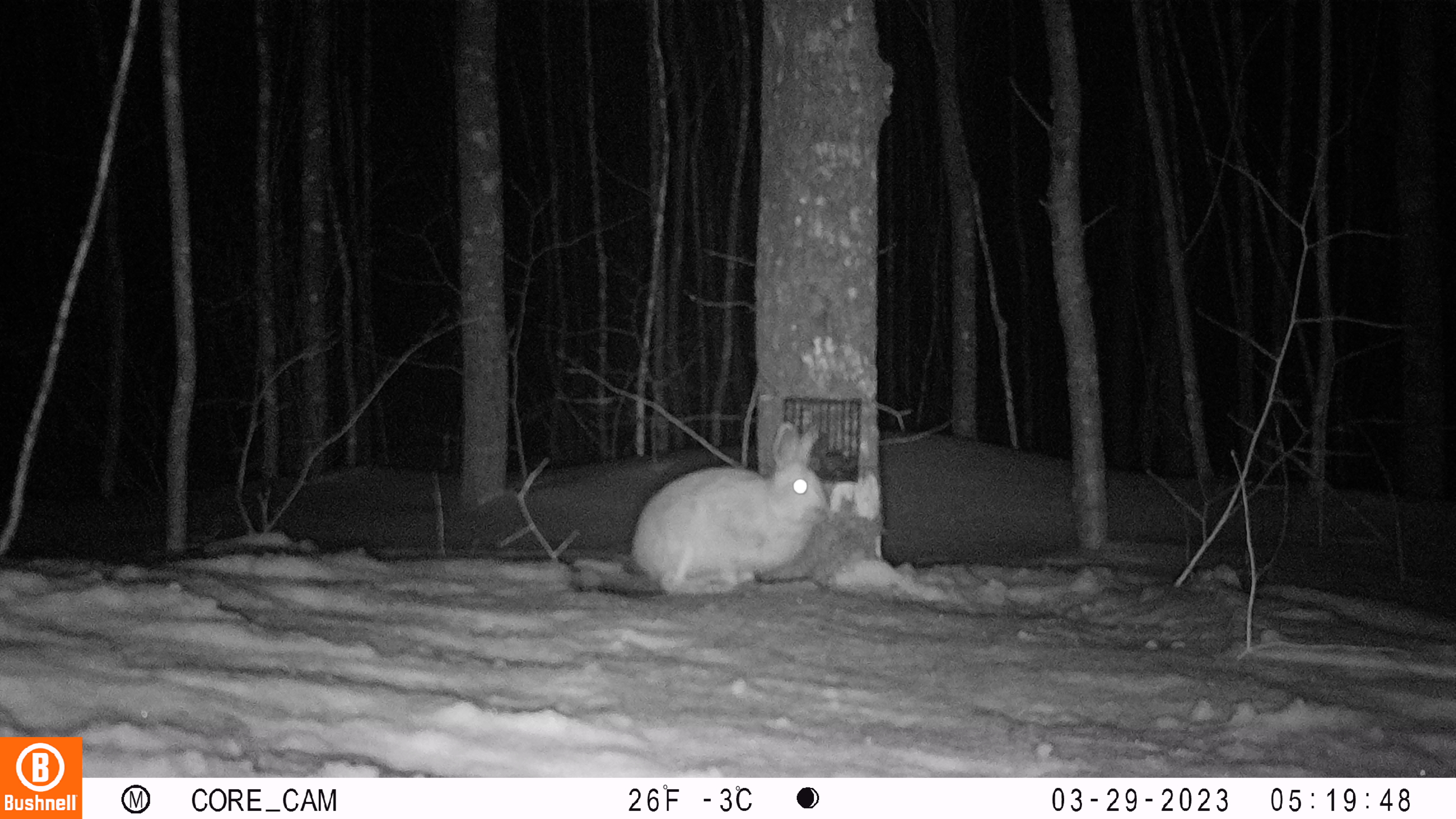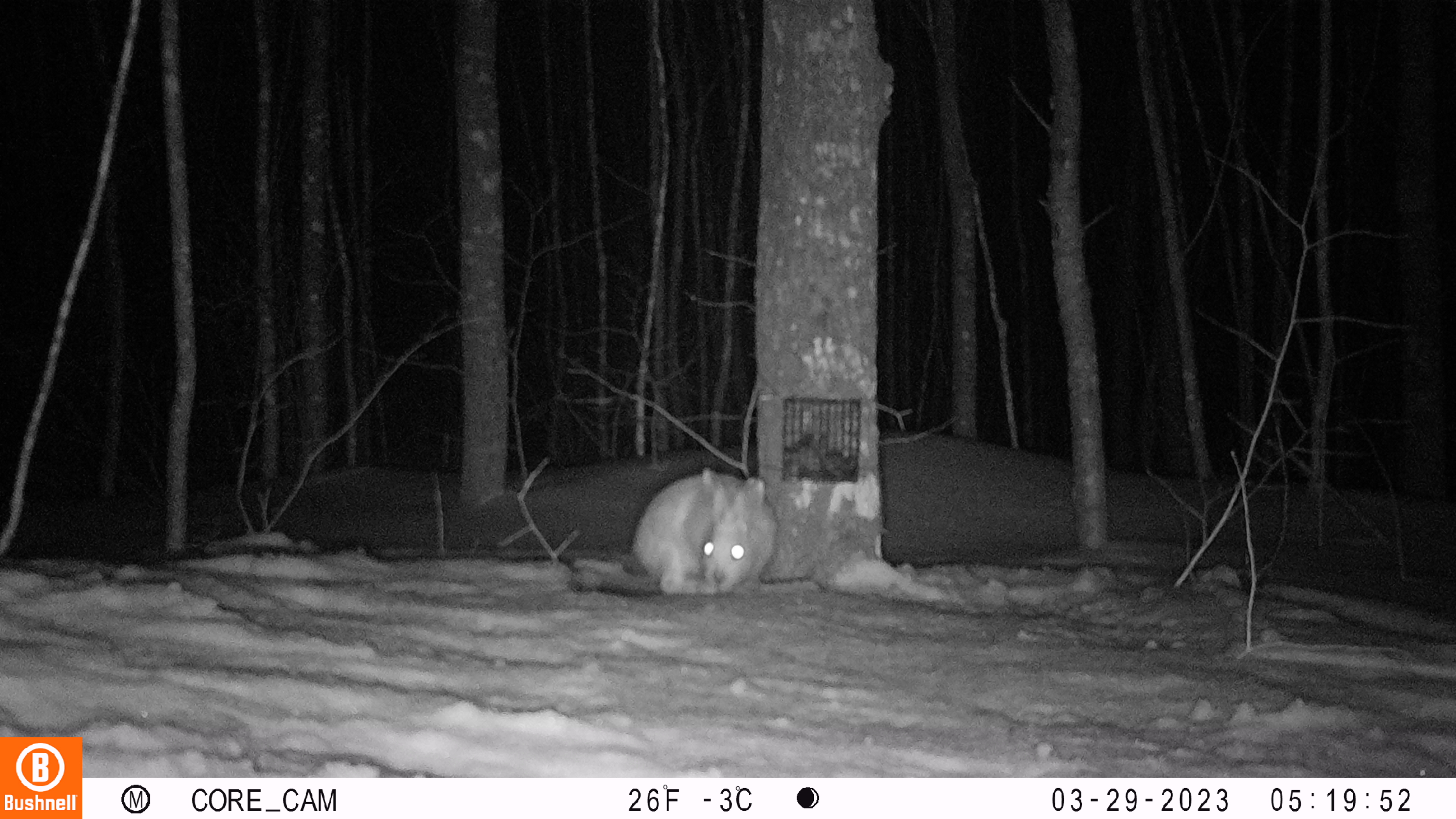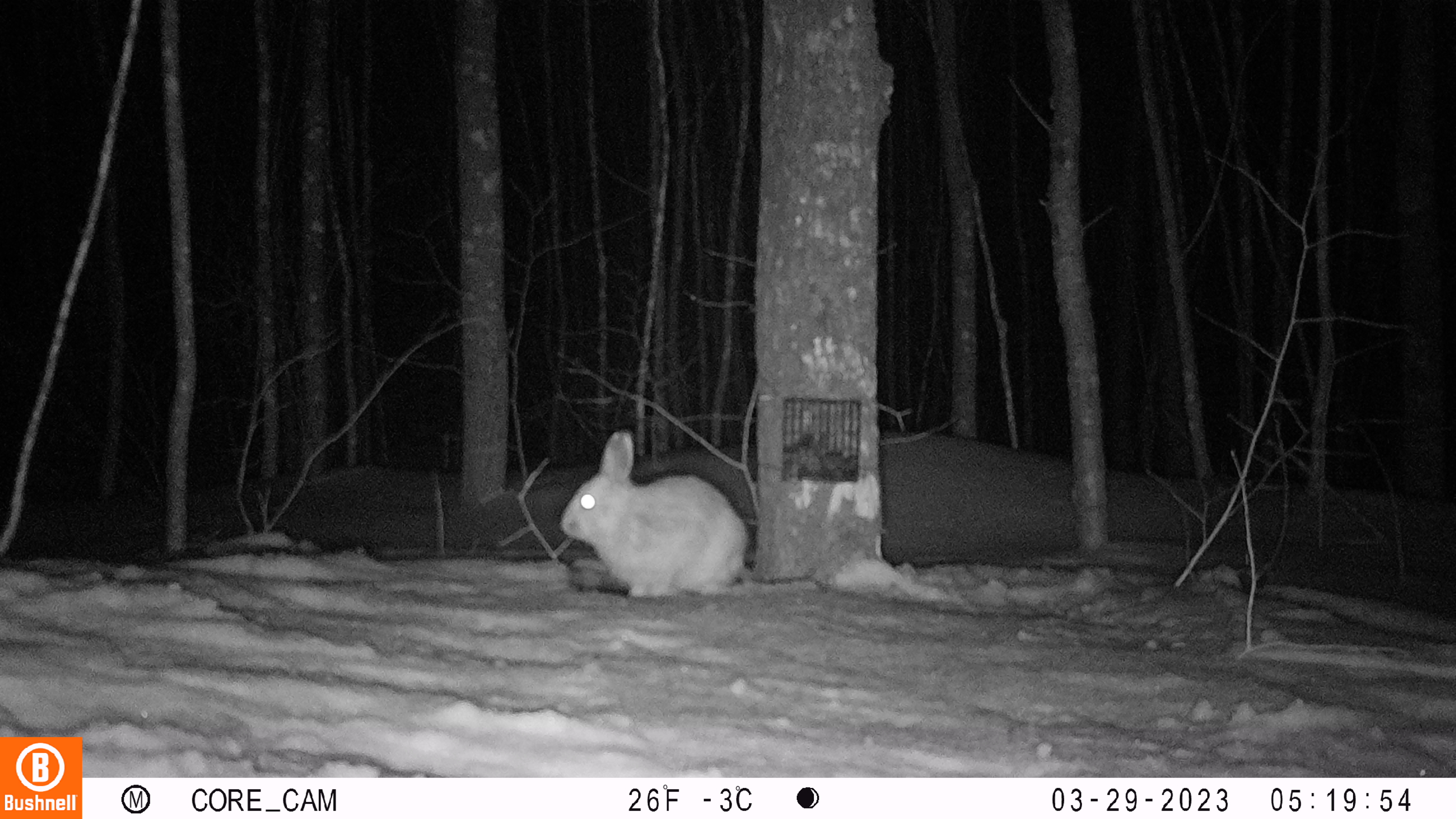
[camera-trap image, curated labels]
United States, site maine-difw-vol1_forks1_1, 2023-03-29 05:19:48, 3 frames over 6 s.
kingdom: Animalia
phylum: Chordata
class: Mammalia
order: Lagomorpha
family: Leporidae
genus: Lepus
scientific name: Lepus americanus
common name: snowshoe hare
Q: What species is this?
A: Snowshoe hare (Lepus americanus).